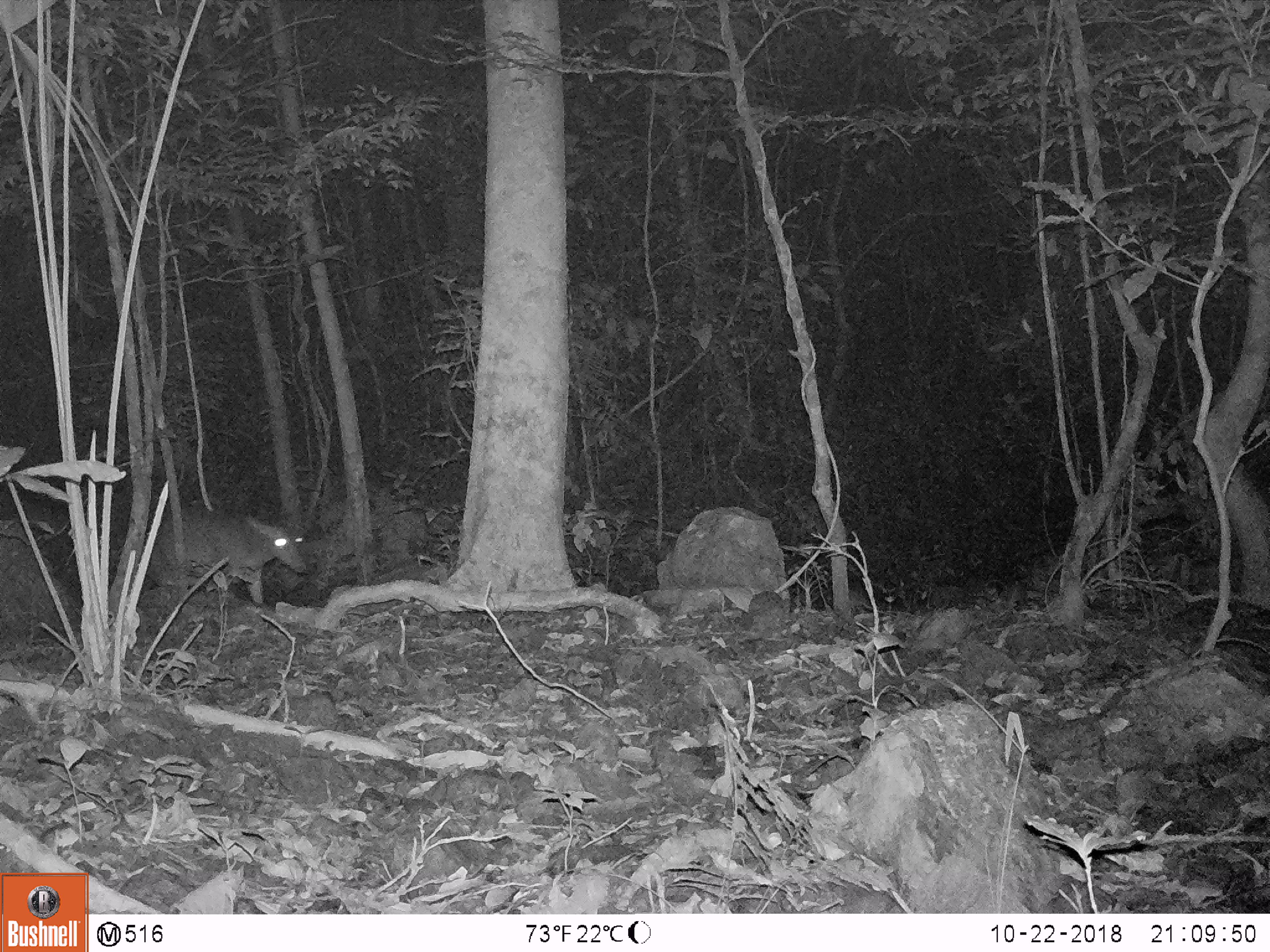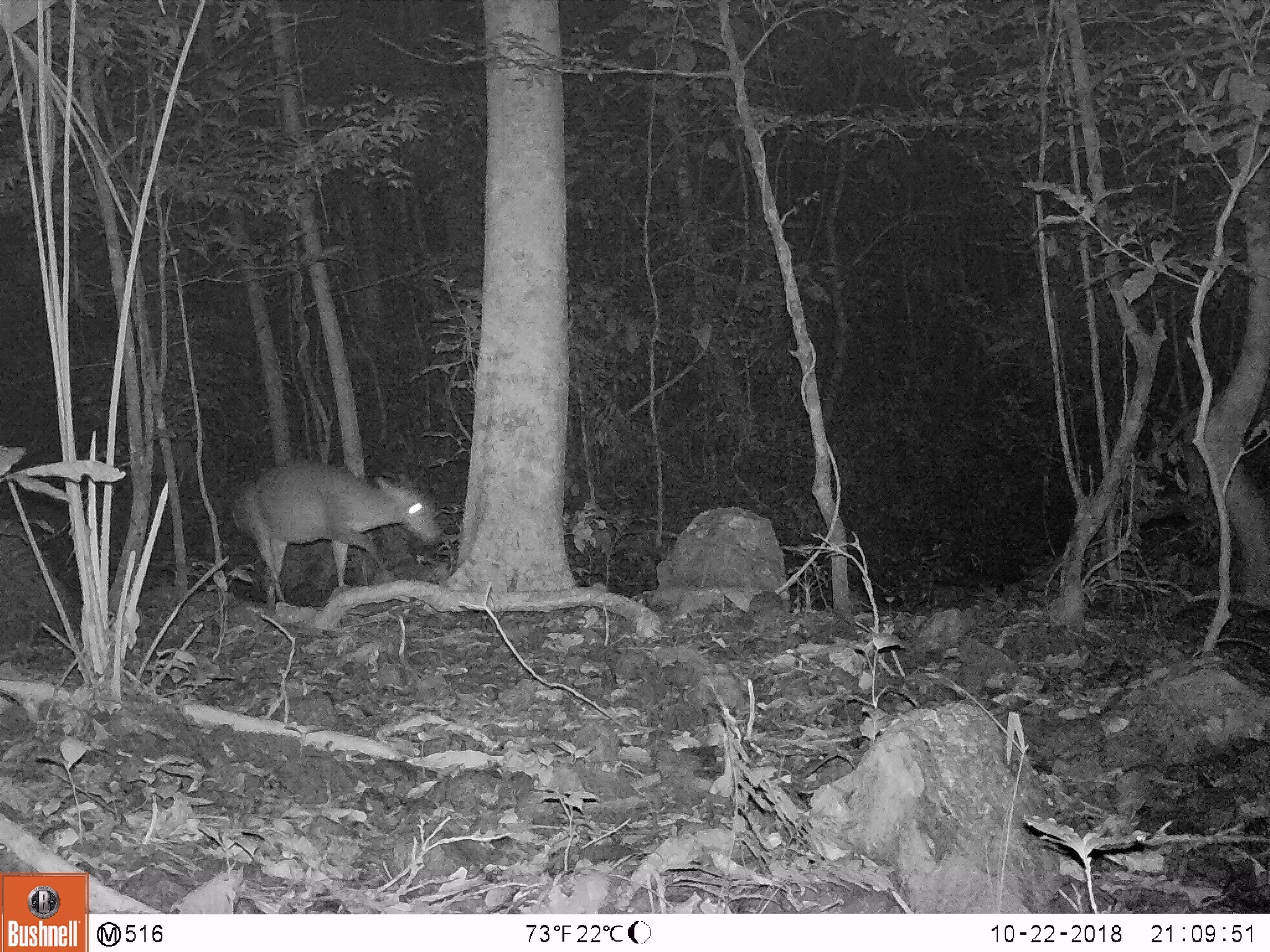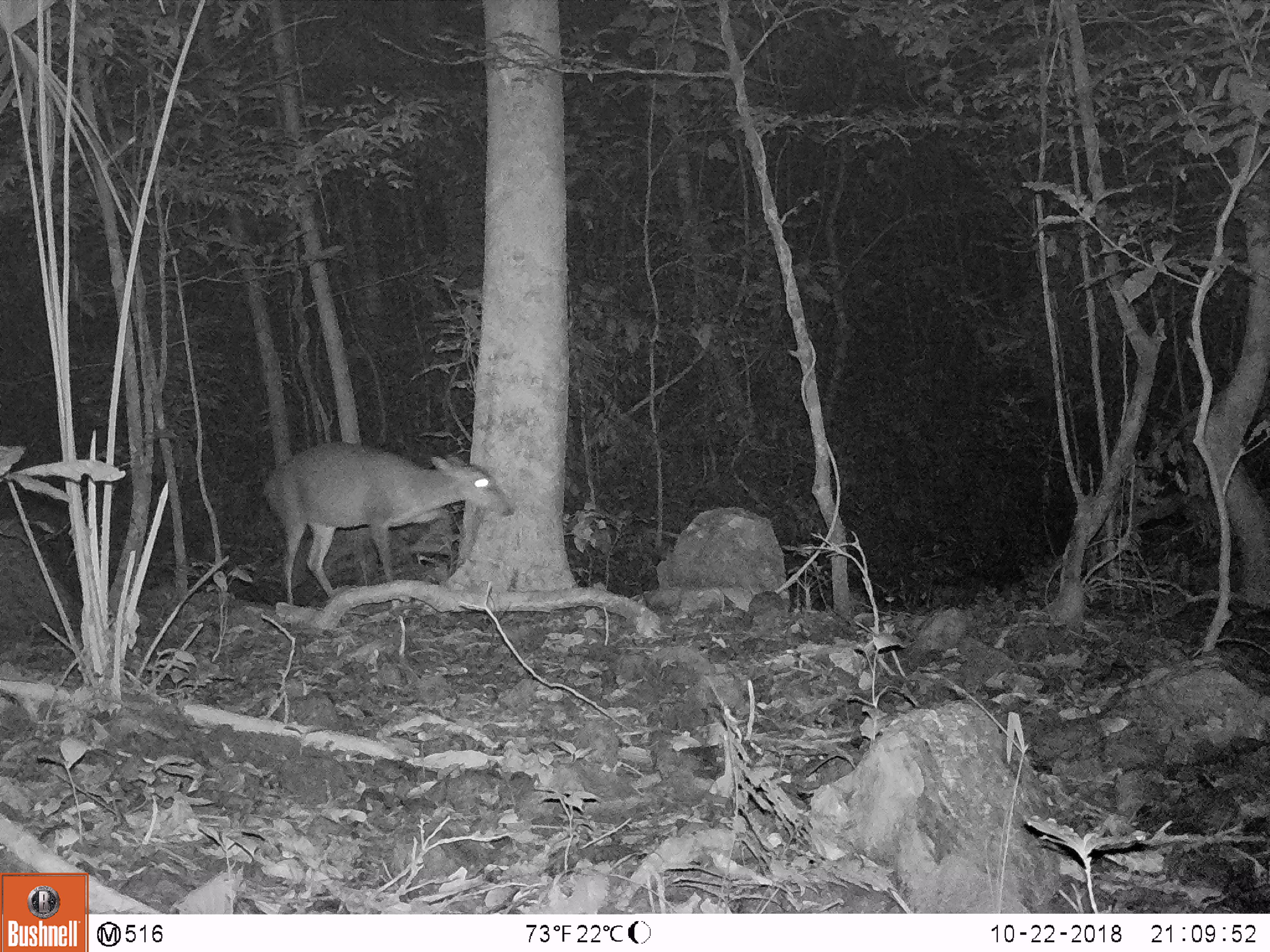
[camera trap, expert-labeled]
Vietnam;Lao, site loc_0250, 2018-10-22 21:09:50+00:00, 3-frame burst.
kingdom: Animalia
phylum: Chordata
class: Mammalia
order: Artiodactyla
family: Cervidae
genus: Muntiacus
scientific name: Muntiacus vuquangensis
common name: large-antlered muntjac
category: large antlered muntjac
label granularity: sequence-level